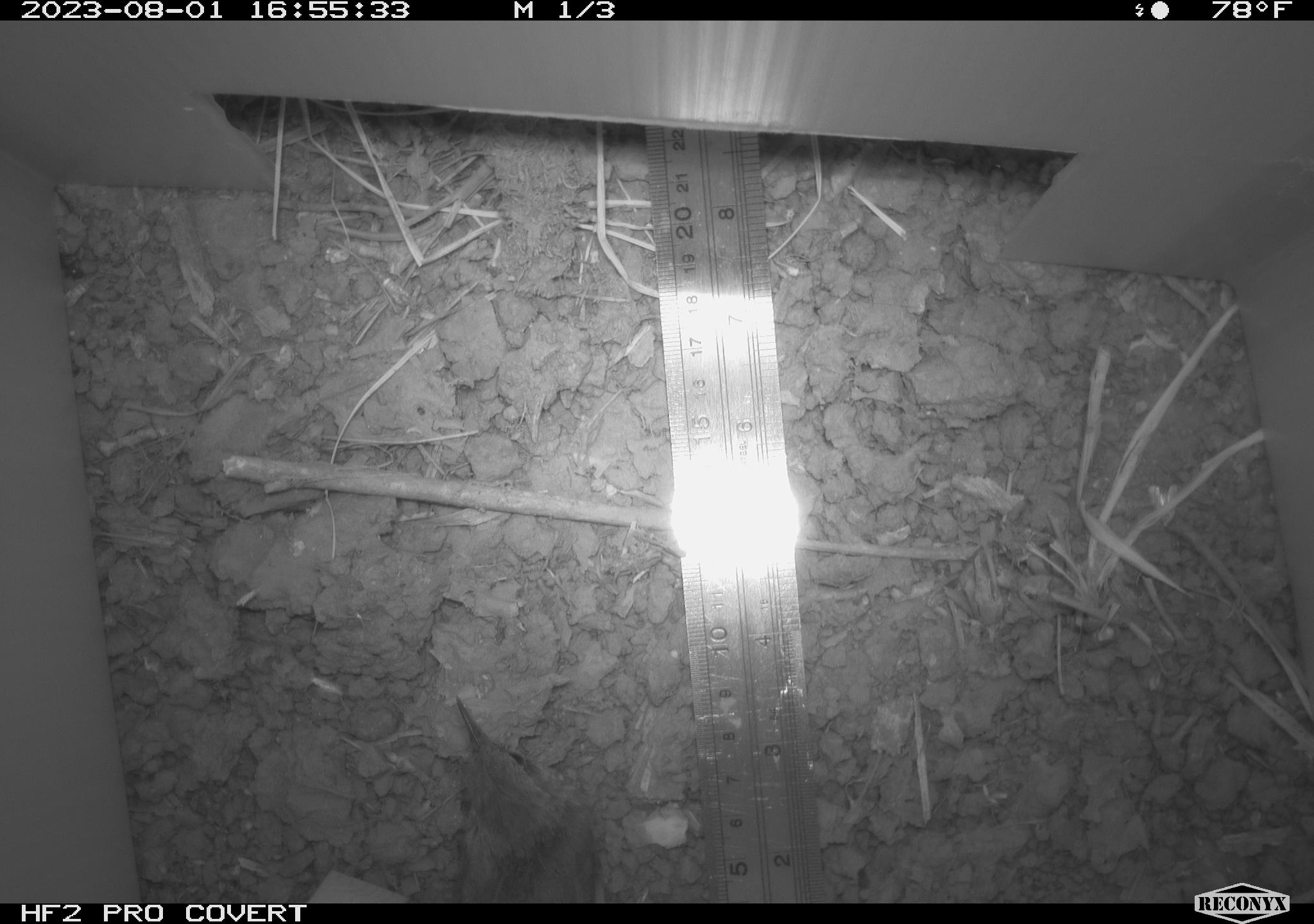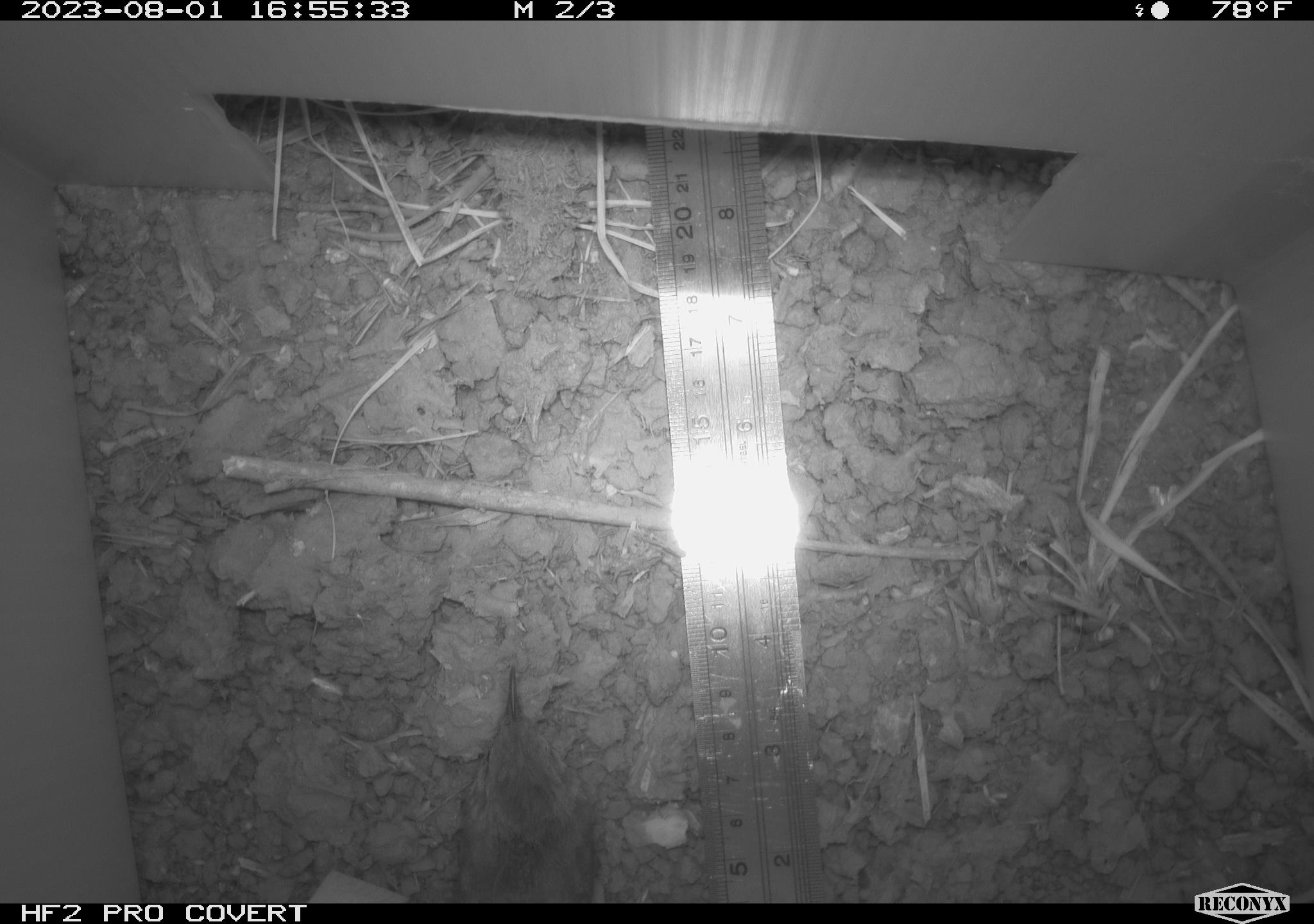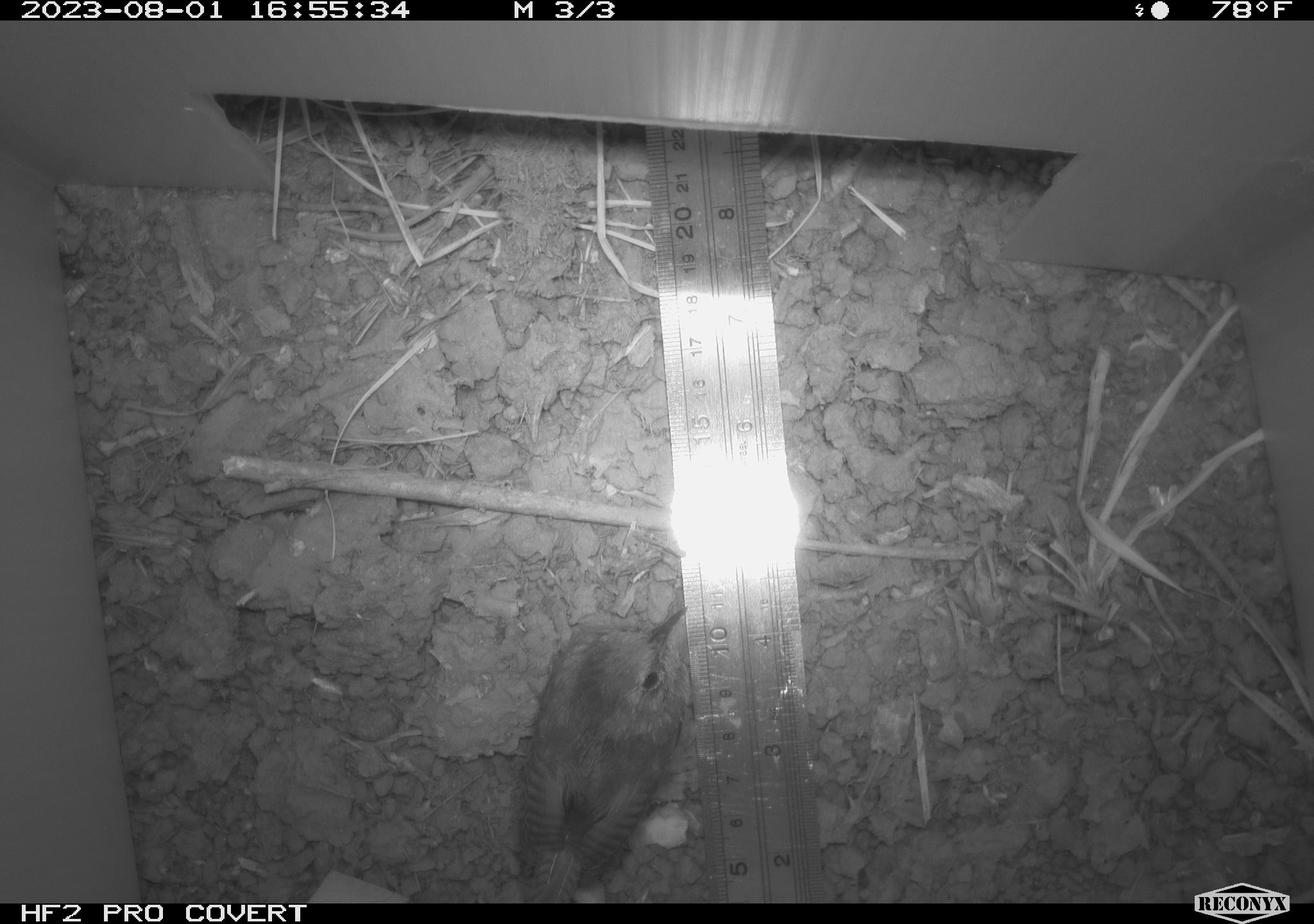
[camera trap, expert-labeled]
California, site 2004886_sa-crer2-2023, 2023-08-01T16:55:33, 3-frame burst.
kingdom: Animalia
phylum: Chordata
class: Aves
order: Passeriformes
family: Troglodytidae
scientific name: Troglodytidae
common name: wren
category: troglodytidae family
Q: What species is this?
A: Troglodytidae family (wren) (Troglodytidae).